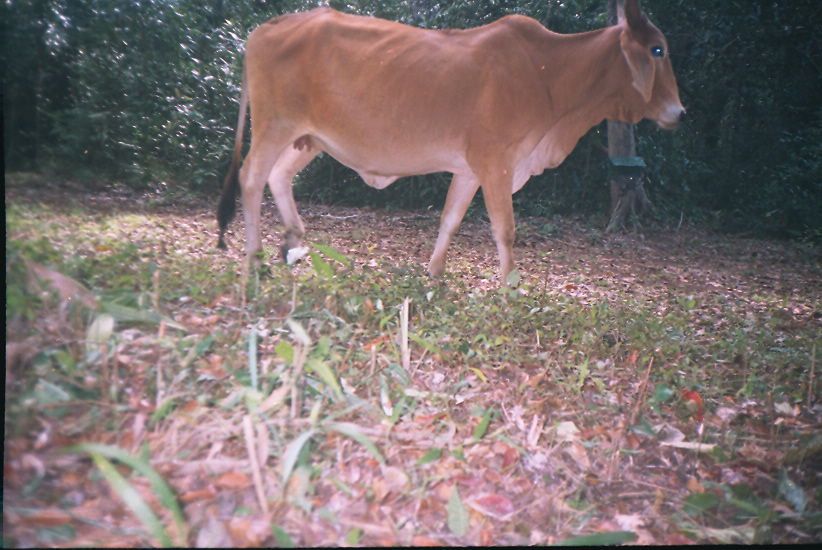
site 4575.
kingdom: Animalia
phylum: Chordata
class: Mammalia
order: Artiodactyla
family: Bovidae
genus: Bos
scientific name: Bos taurus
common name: domestic cattle